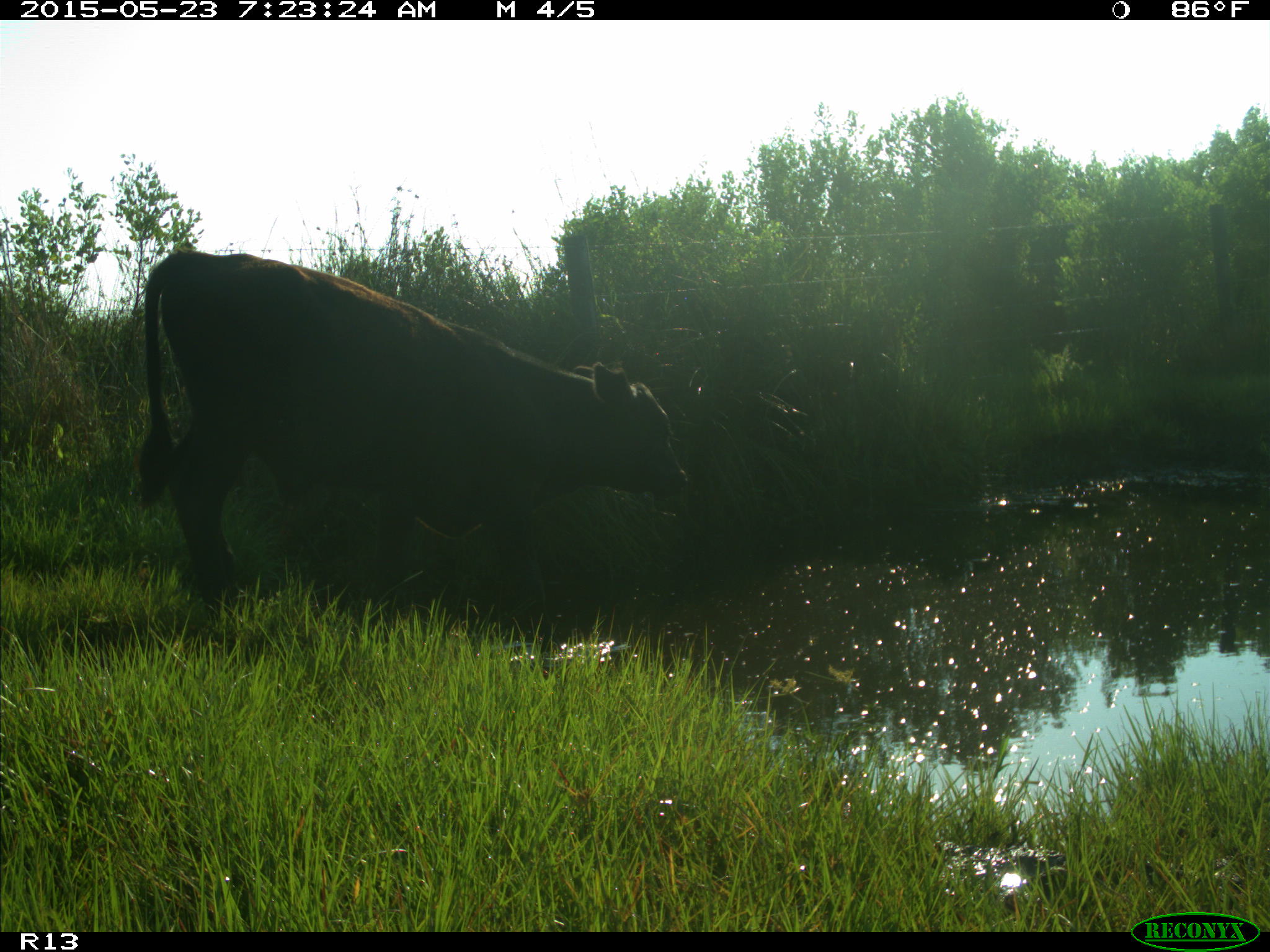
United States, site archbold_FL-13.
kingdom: Animalia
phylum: Chordata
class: Mammalia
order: Artiodactyla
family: Bovidae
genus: Bos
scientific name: Bos taurus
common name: domestic cow